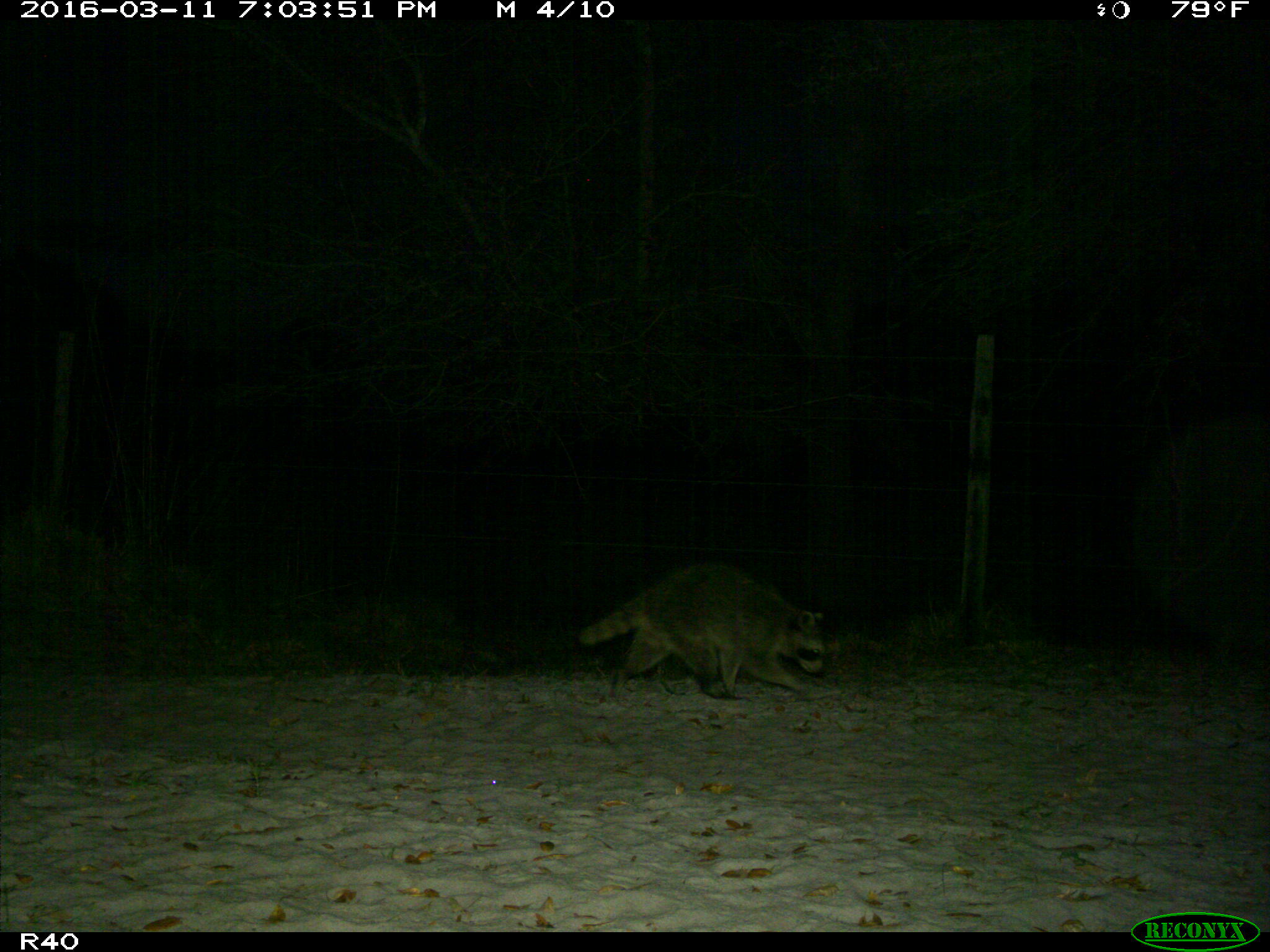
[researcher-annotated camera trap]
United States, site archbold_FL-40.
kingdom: Animalia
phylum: Chordata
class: Mammalia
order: Carnivora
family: Procyonidae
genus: Procyon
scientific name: Procyon lotor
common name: common raccoon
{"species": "Procyon lotor (common raccoon)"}